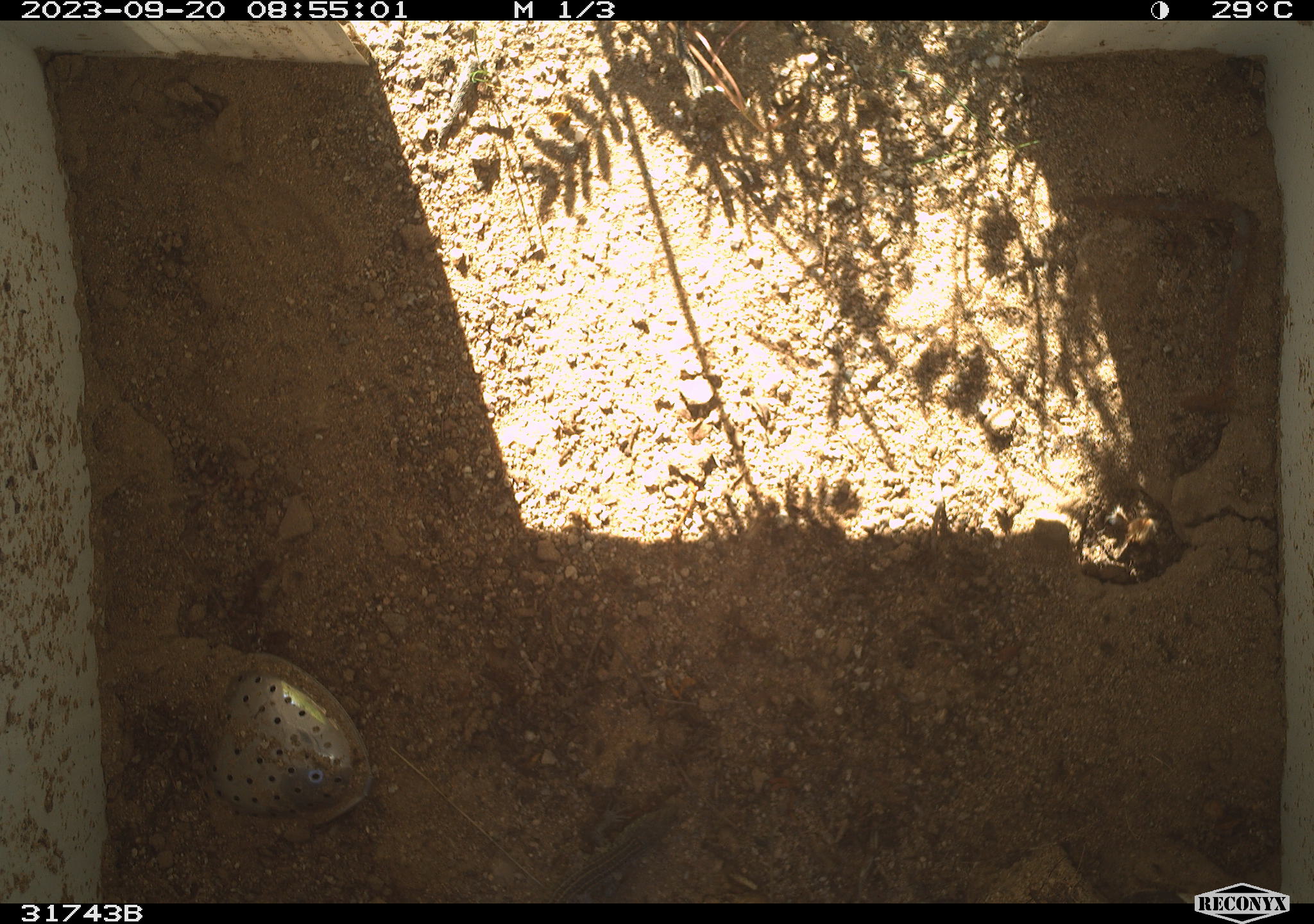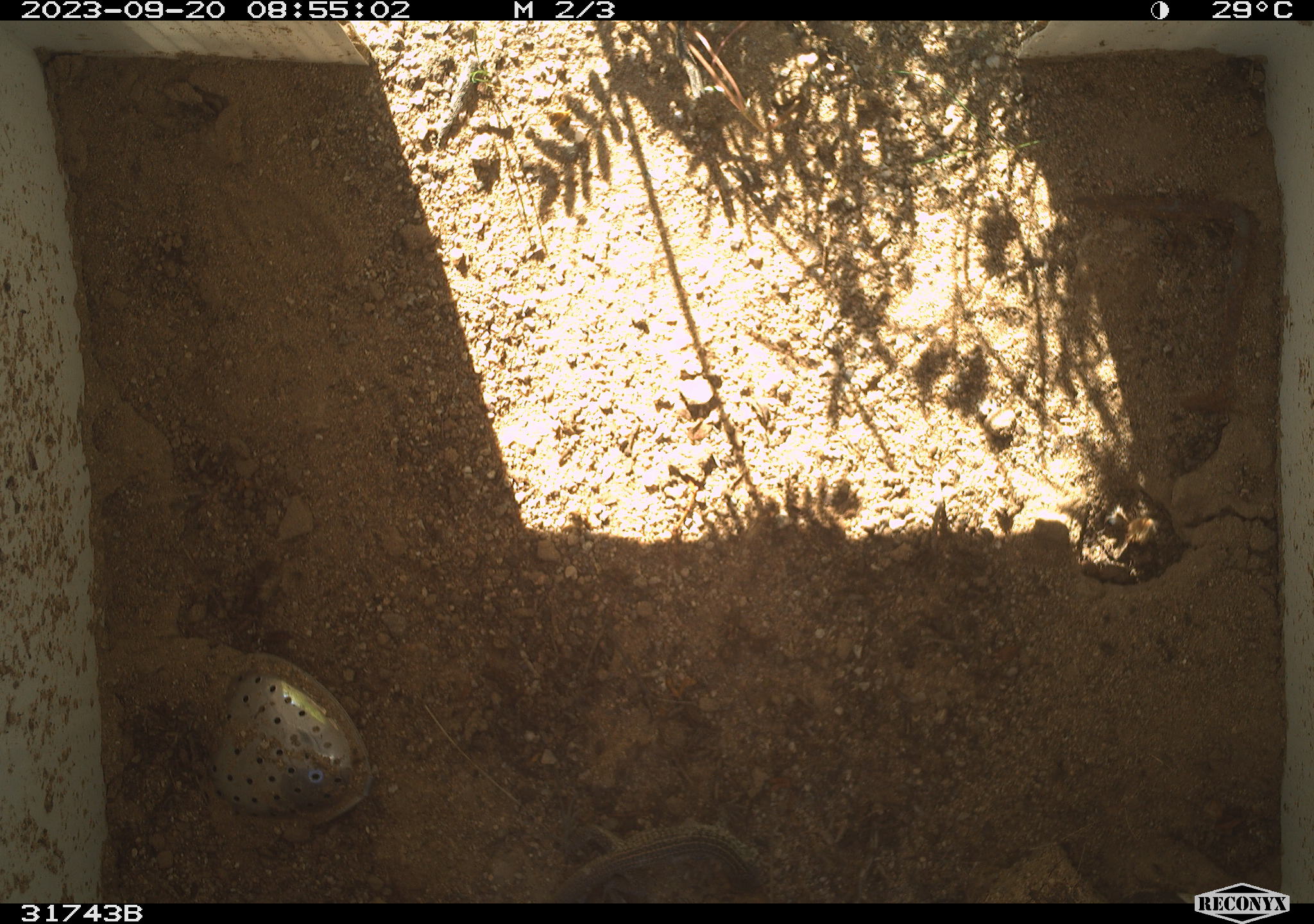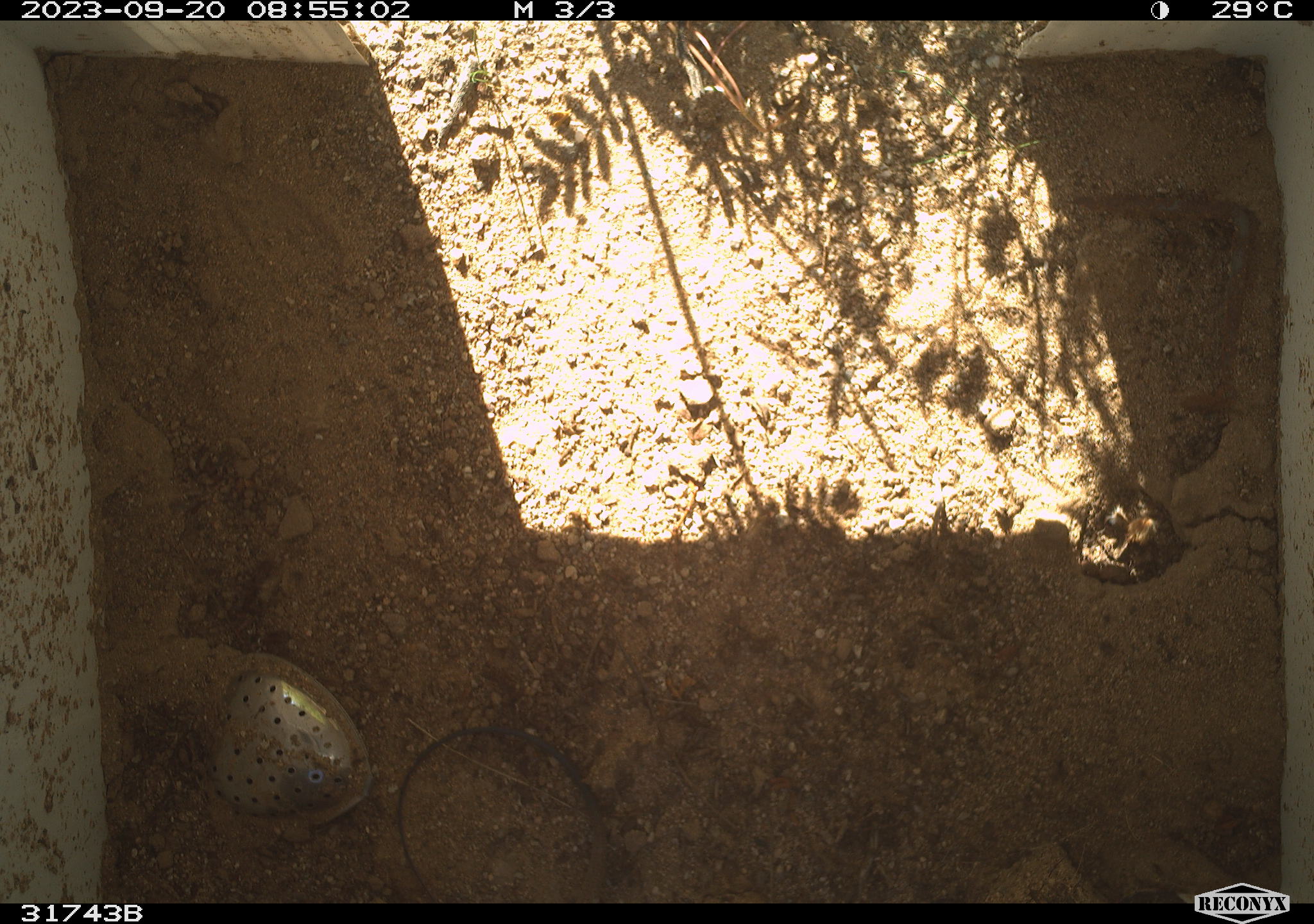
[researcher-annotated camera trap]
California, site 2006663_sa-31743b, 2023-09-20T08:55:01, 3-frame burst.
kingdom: Animalia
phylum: Chordata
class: Reptilia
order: Squamata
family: Teiidae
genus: Aspidoscelis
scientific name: Aspidoscelis tigris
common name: western whiptail